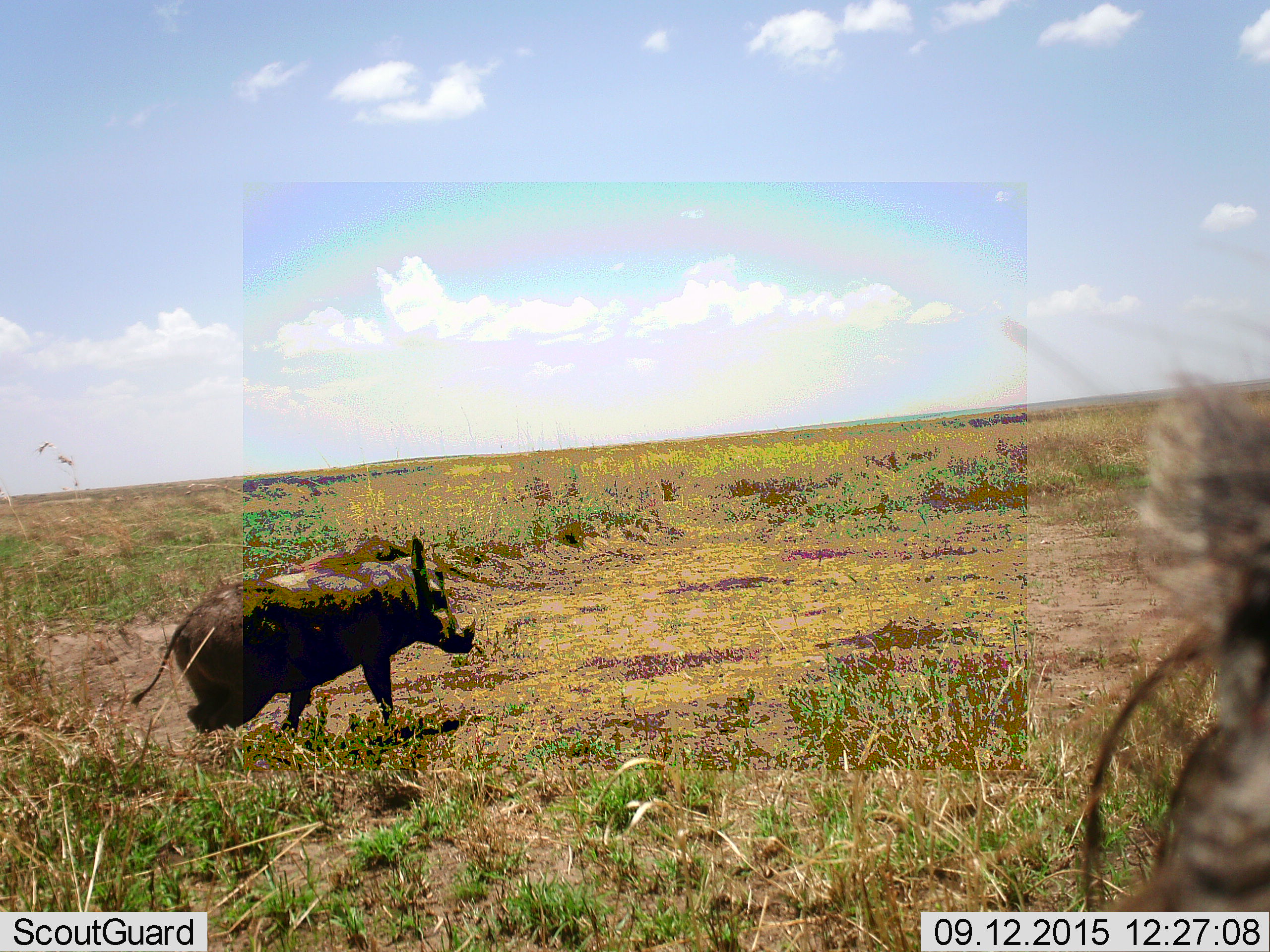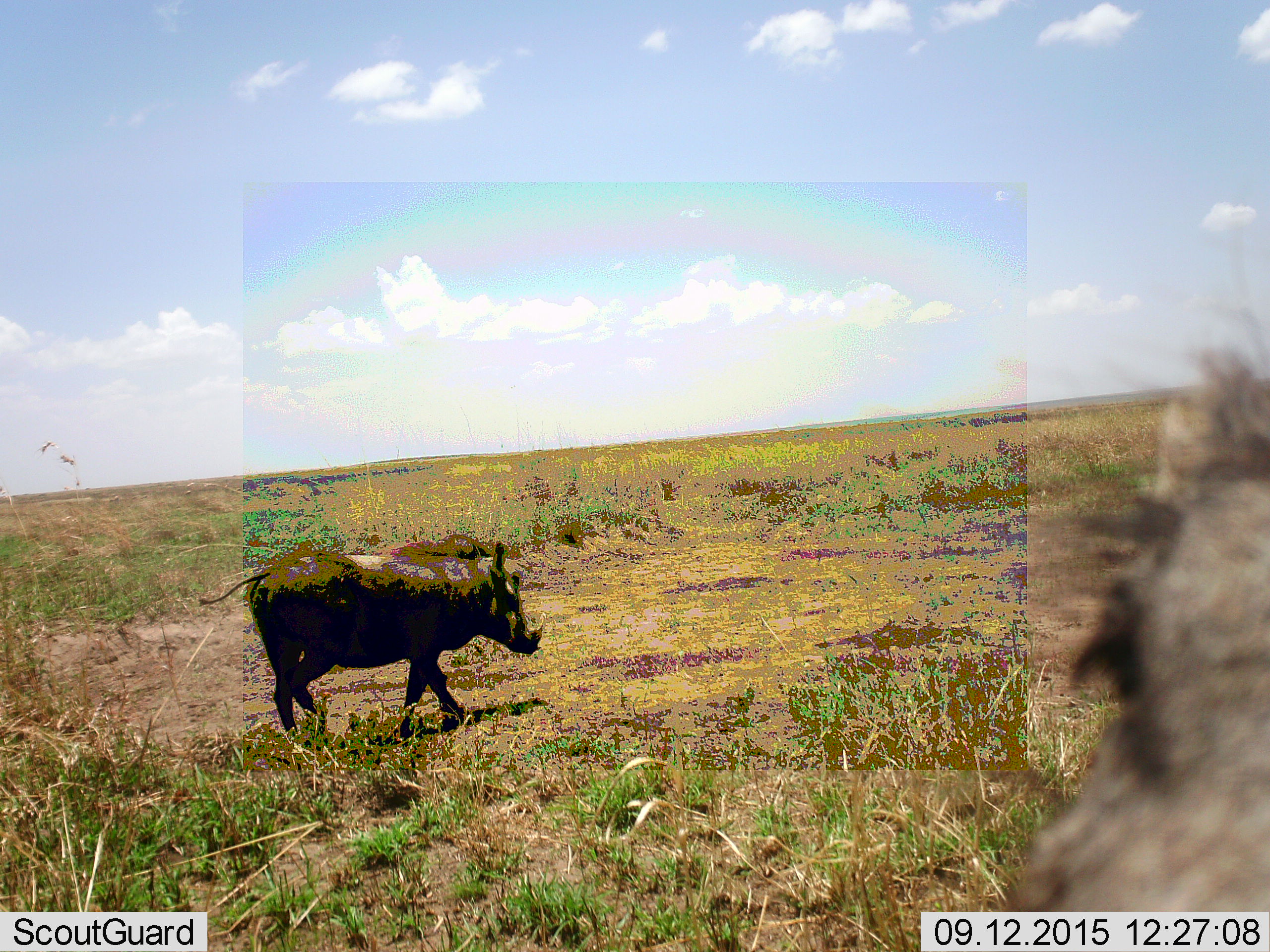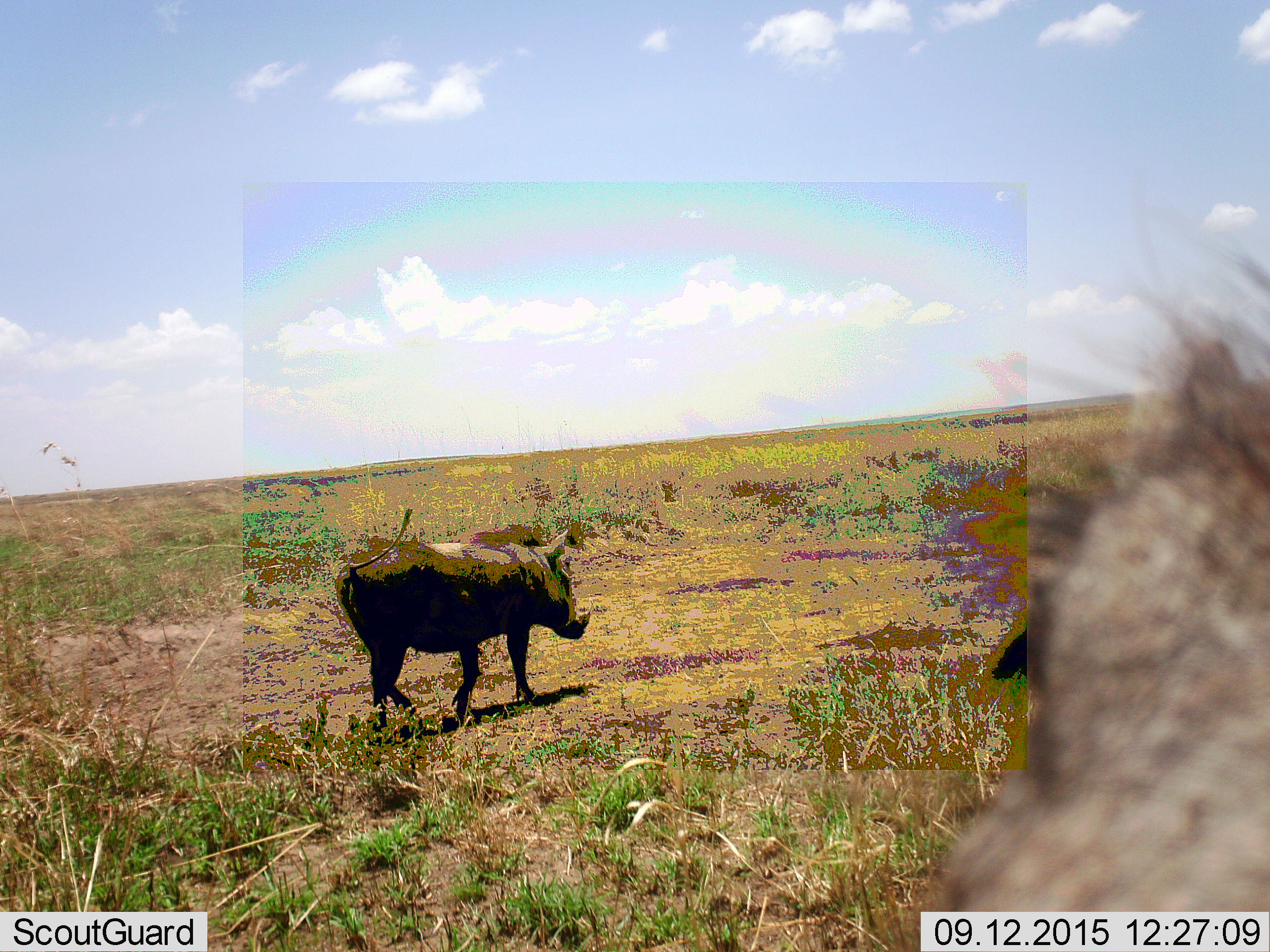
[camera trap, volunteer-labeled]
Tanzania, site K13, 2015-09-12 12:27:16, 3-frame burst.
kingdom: Animalia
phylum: Chordata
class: Mammalia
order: Artiodactyla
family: Suidae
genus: Phacochoerus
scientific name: Phacochoerus africanus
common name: warthog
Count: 2.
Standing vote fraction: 40%.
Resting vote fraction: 0%.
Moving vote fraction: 80%.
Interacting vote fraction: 0%.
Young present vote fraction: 0%.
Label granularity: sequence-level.